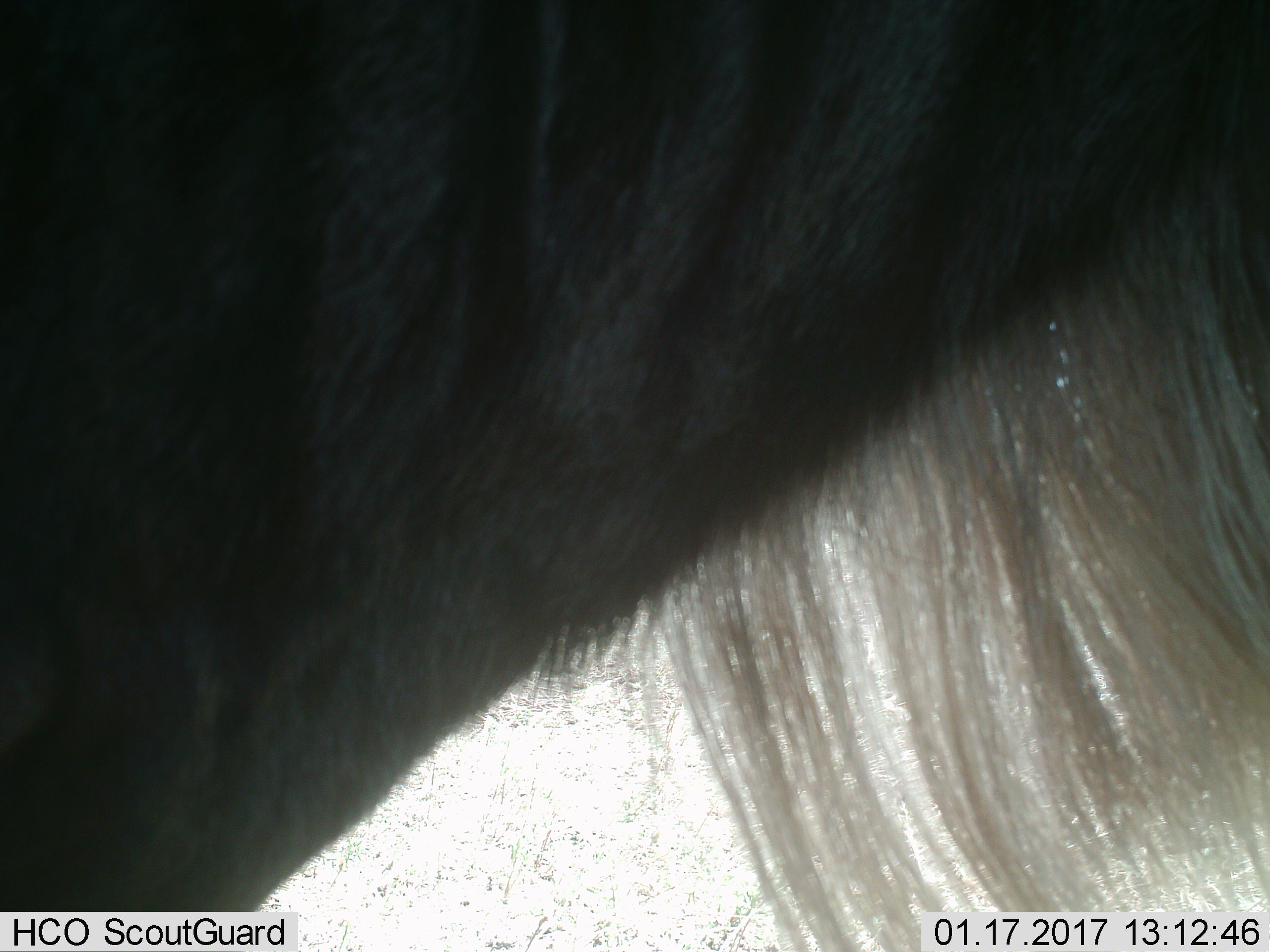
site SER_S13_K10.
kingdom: Animalia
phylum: Chordata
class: Mammalia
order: Artiodactyla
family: Bovidae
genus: Connochaetes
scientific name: Connochaetes taurinus taurinus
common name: blue wildebeest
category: wildebeestblue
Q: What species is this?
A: Wildebeestblue (blue wildebeest) (Connochaetes taurinus taurinus).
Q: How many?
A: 1.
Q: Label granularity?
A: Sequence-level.